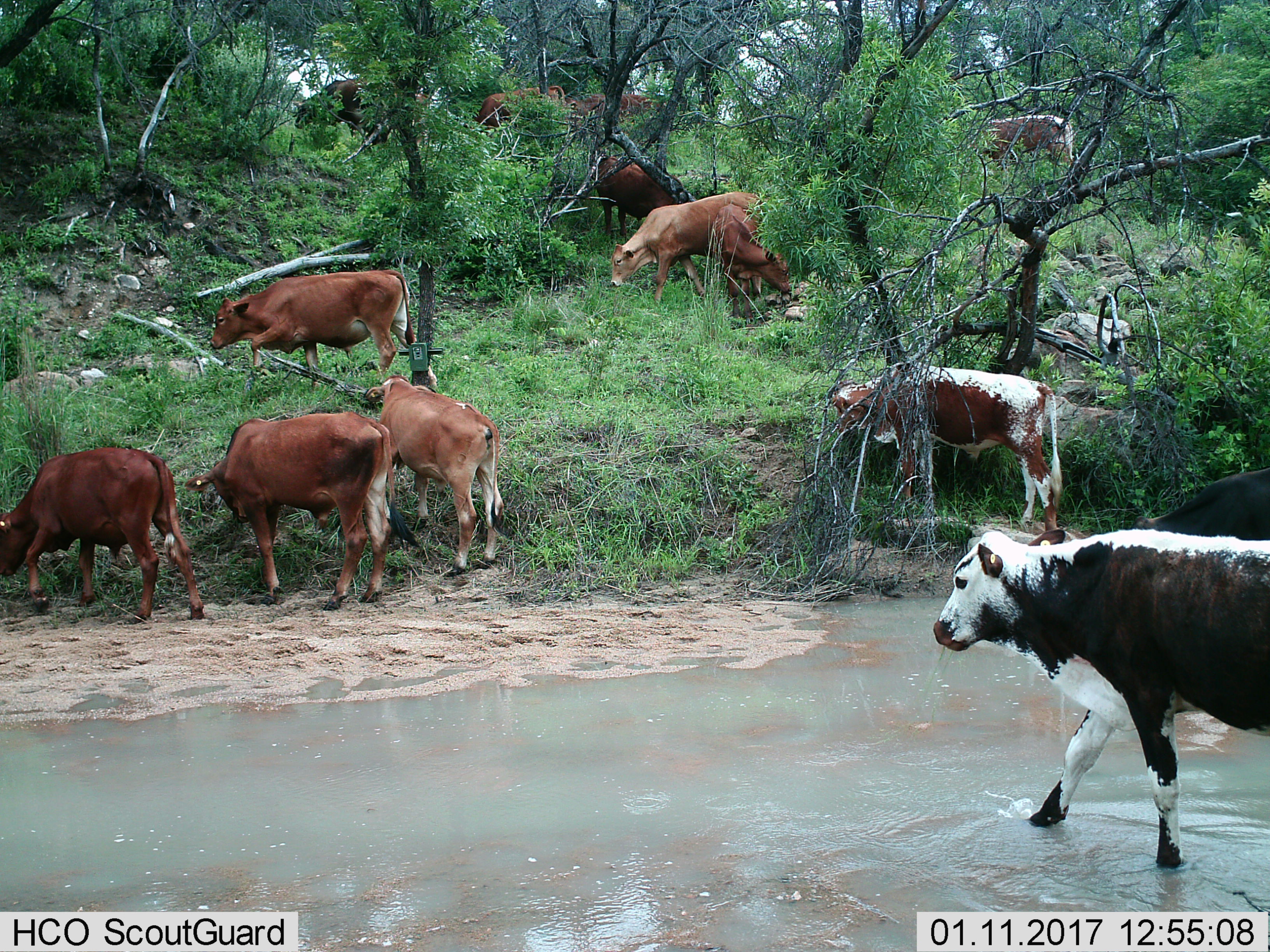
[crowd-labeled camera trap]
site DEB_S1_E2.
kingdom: Animalia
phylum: Chordata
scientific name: Vertebrata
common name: domestic animal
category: domesticanimal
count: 11-50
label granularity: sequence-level